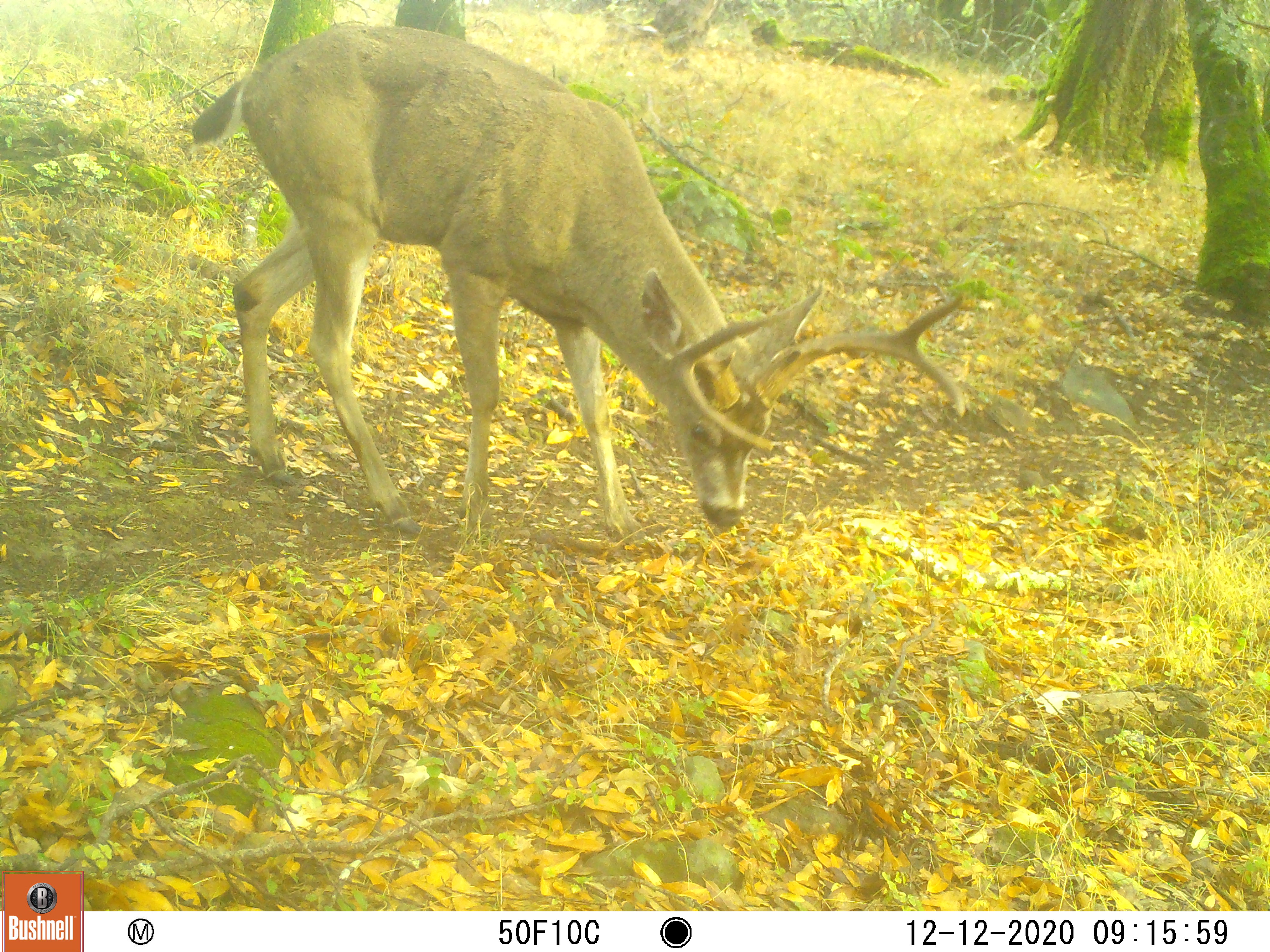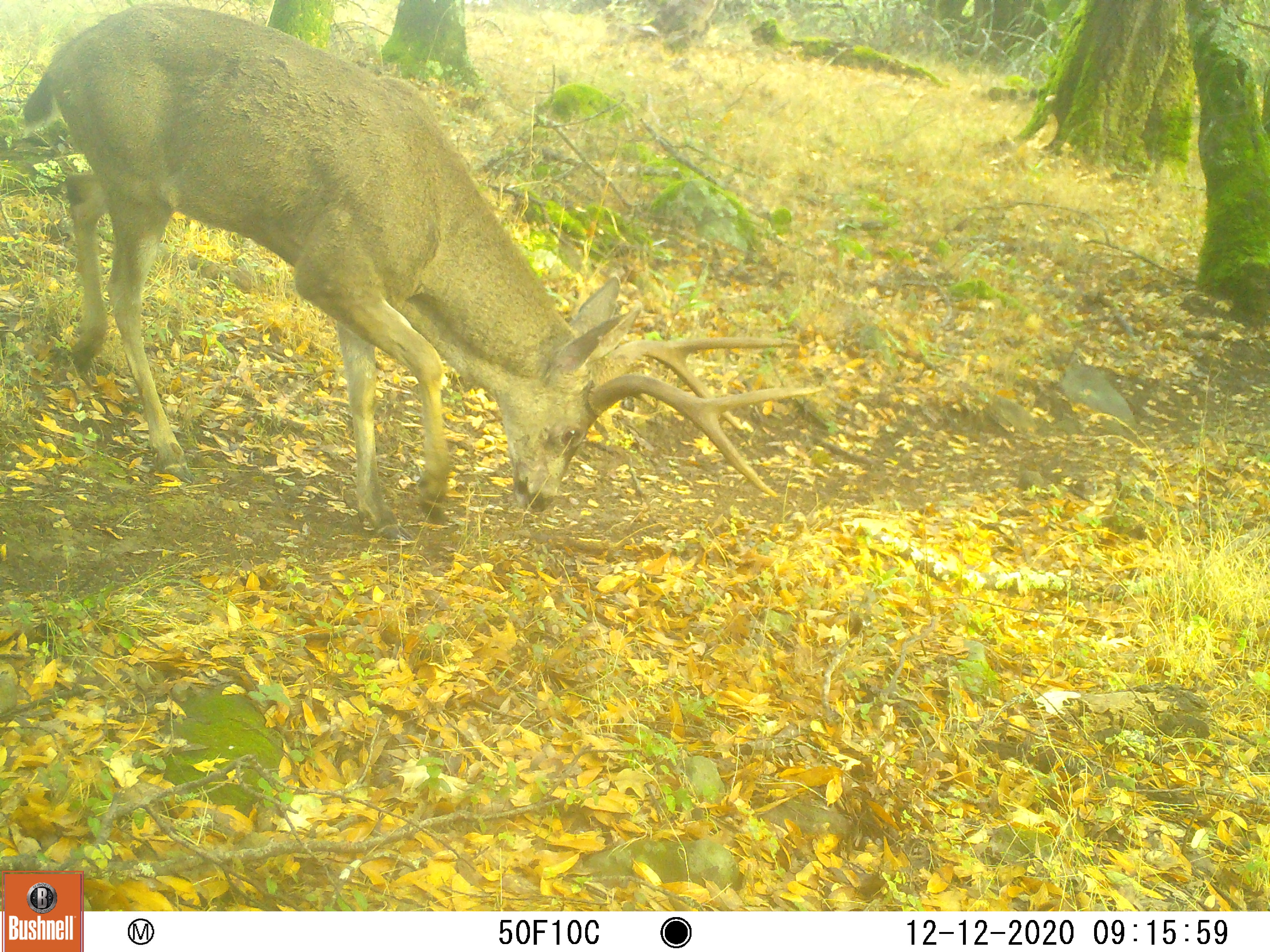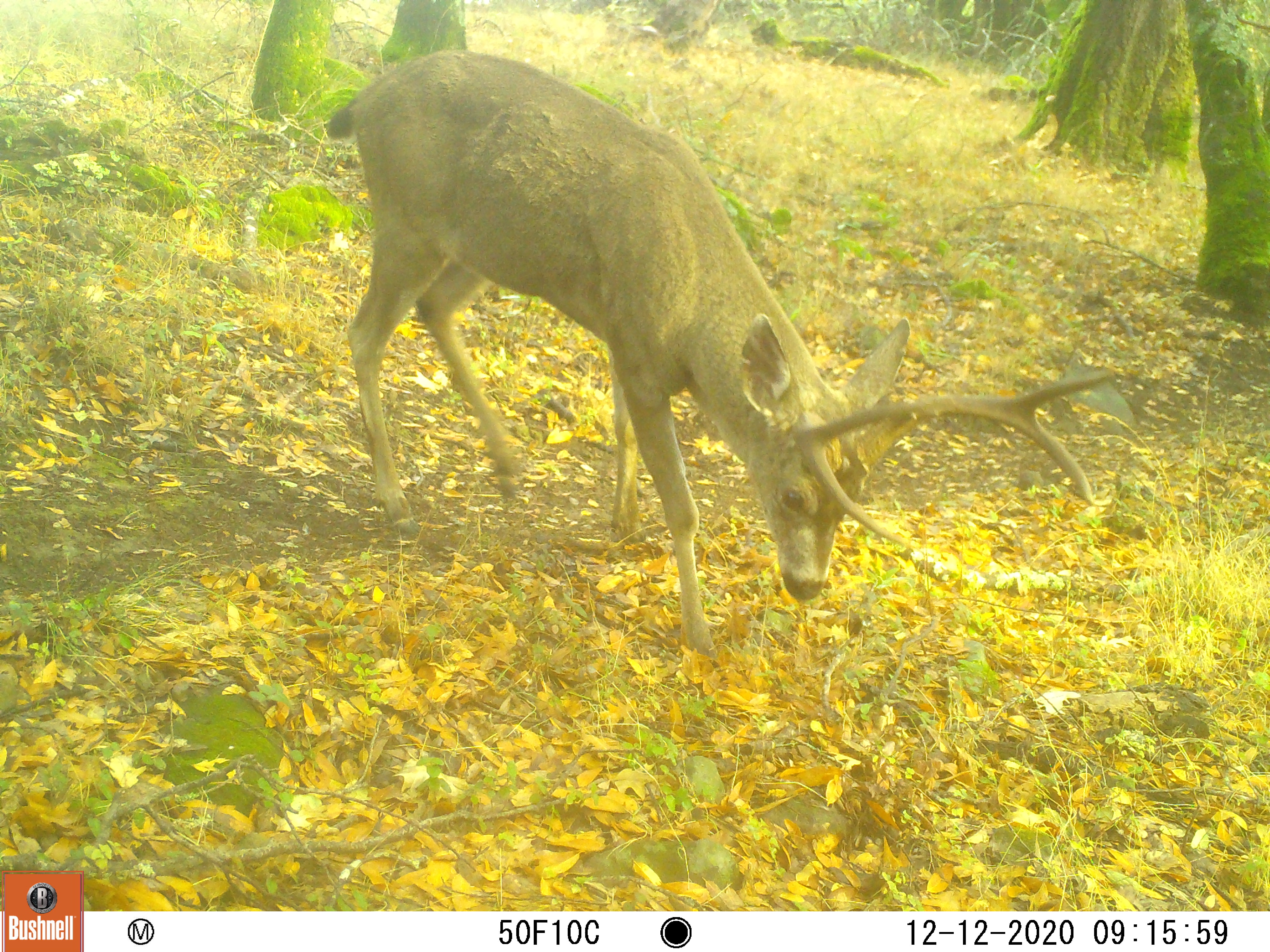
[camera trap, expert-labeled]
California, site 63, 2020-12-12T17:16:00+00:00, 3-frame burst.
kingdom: Animalia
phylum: Chordata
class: Mammalia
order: Artiodactyla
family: Cervidae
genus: Odocoileus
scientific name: Odocoileus hemionus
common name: mule deer